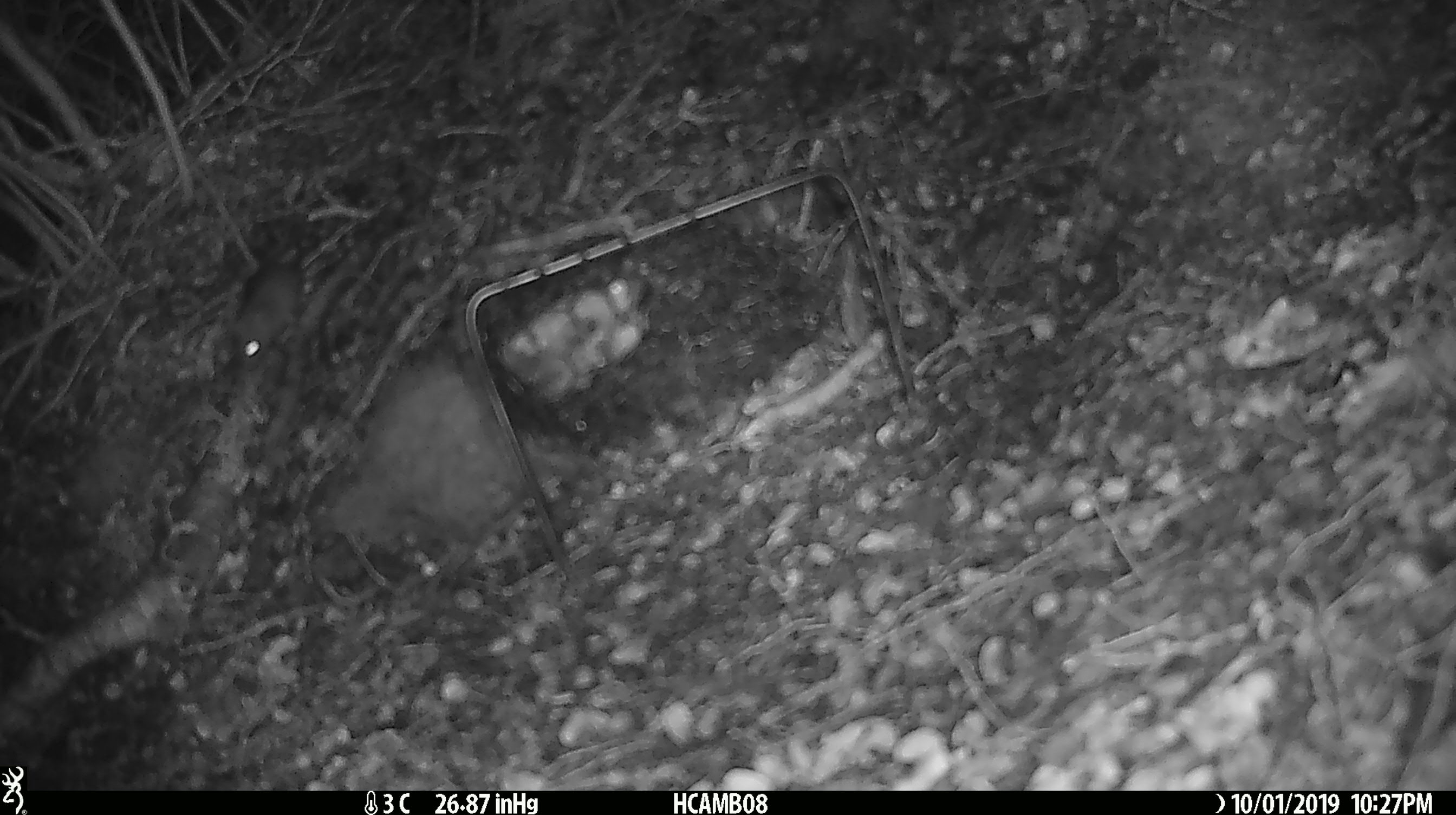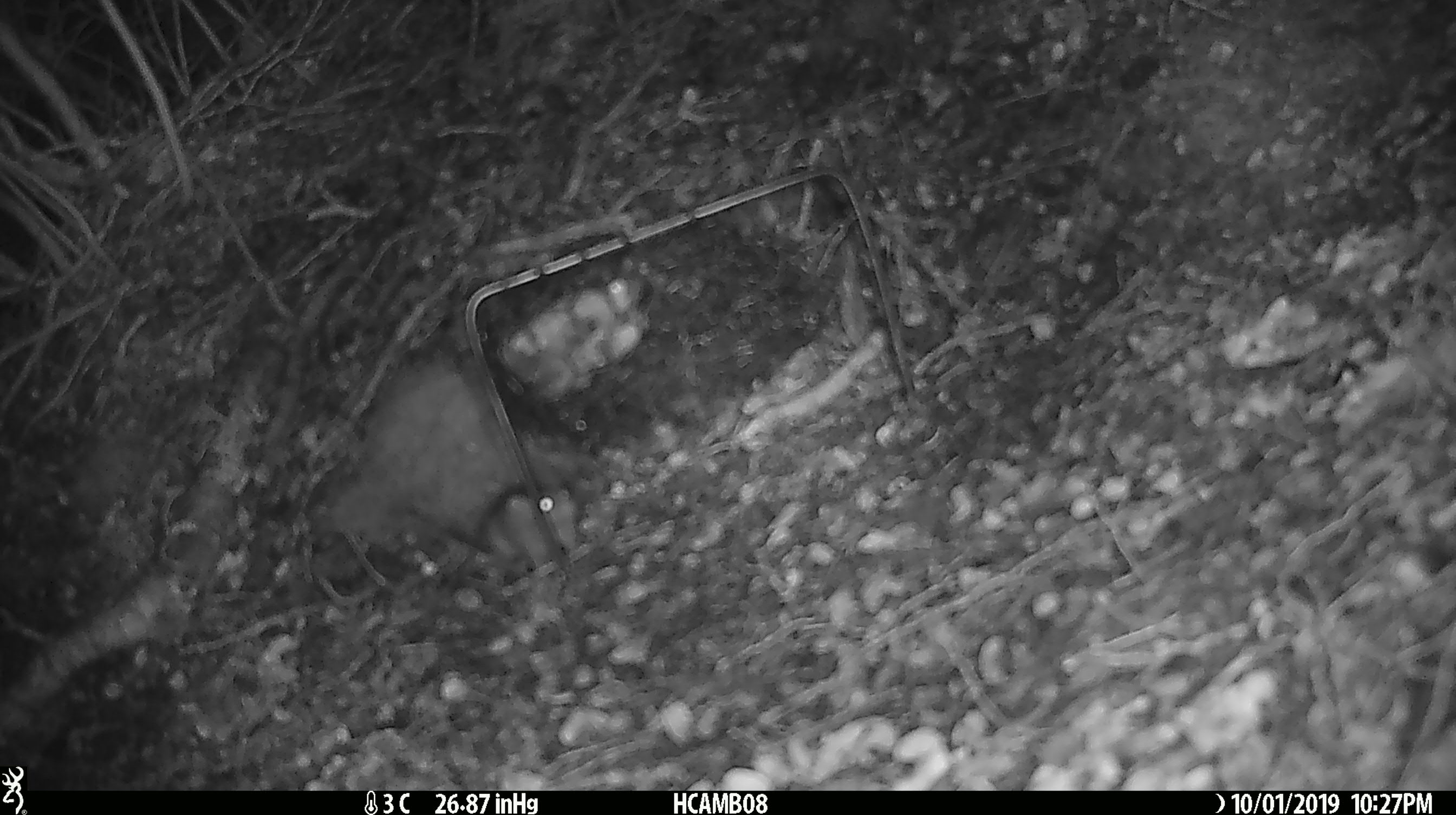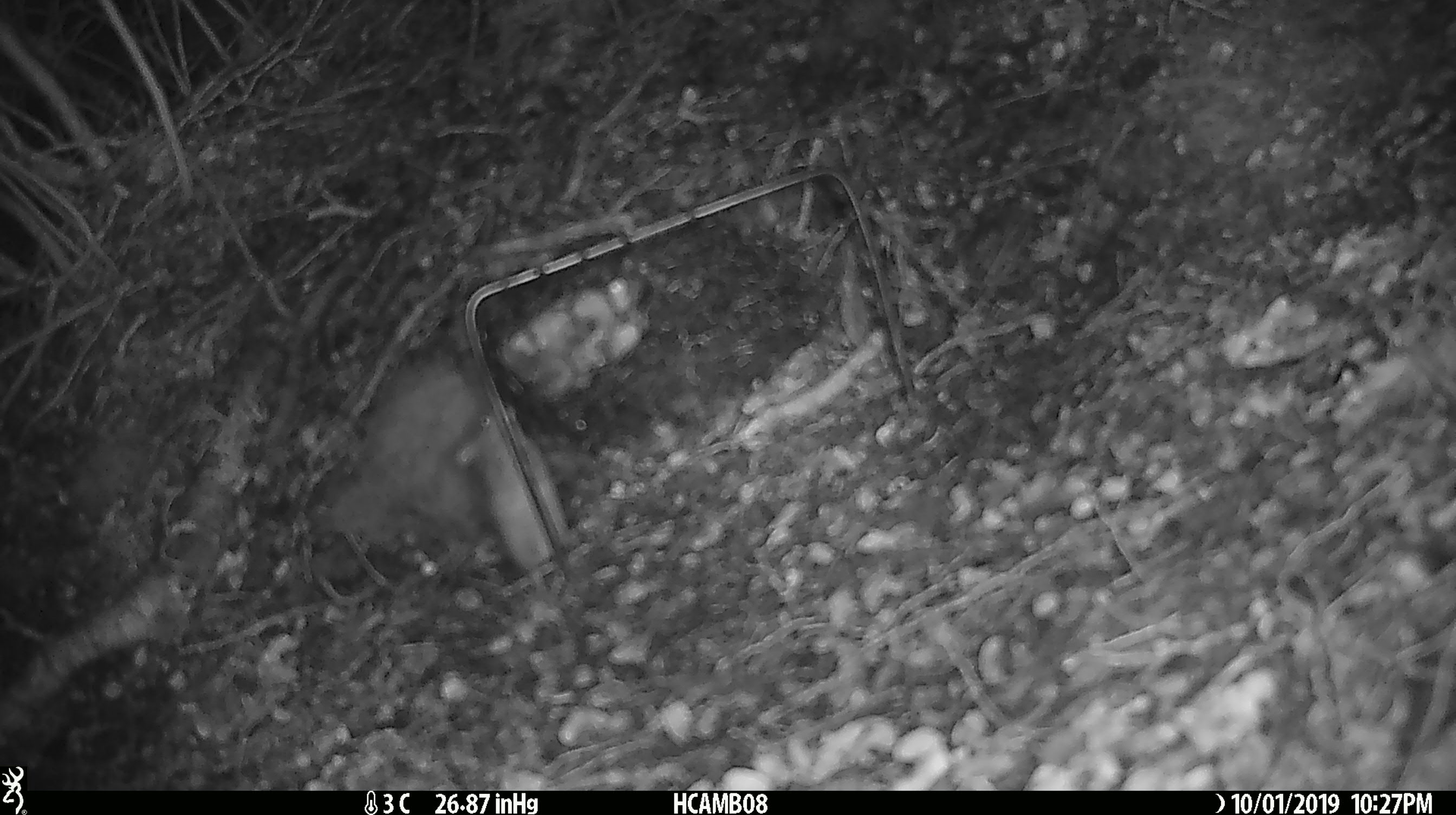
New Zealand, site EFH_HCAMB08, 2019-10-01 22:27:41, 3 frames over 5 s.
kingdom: Animalia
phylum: Chordata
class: Mammalia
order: Rodentia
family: Muridae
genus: Mus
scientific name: Mus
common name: mouse